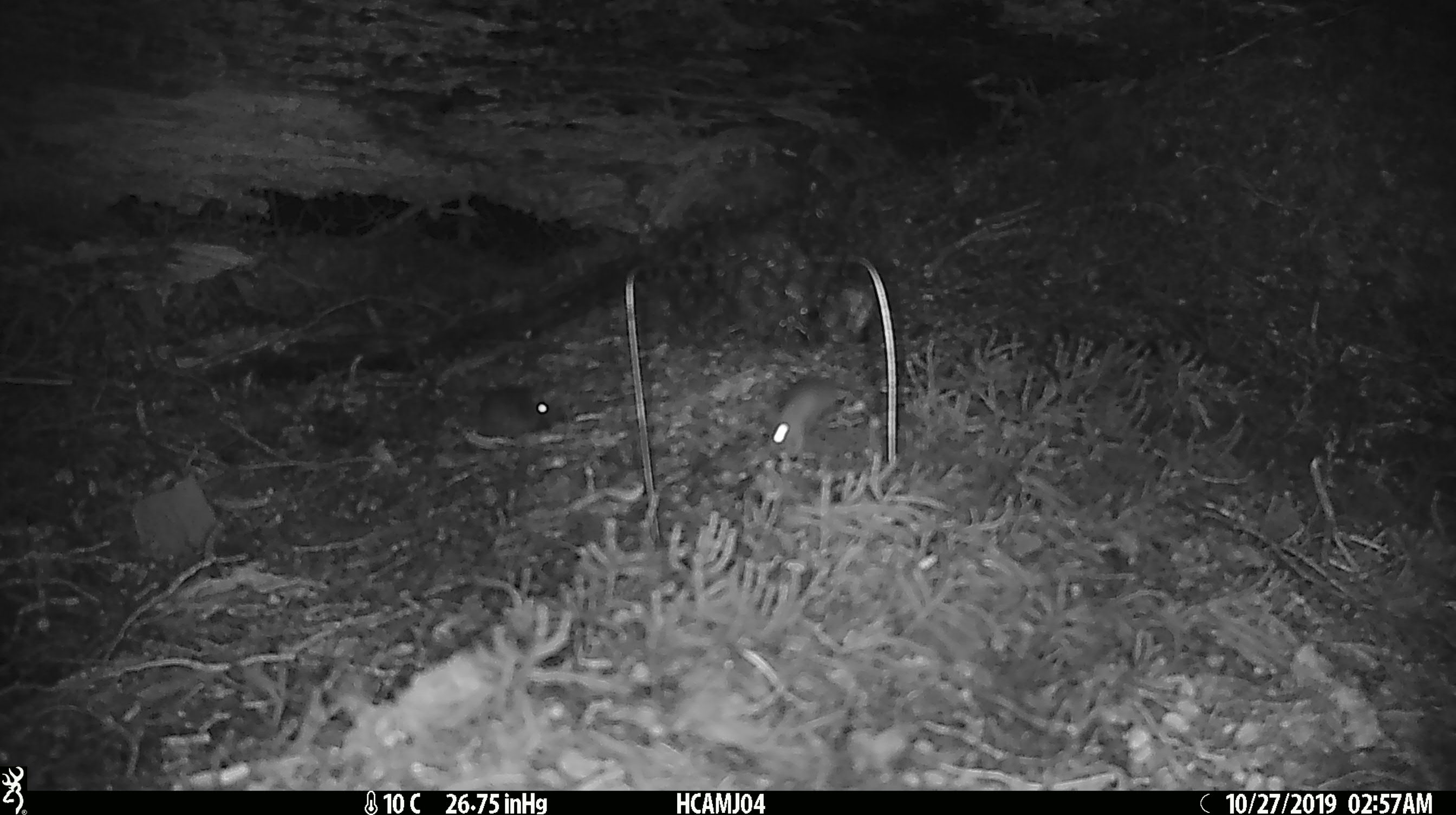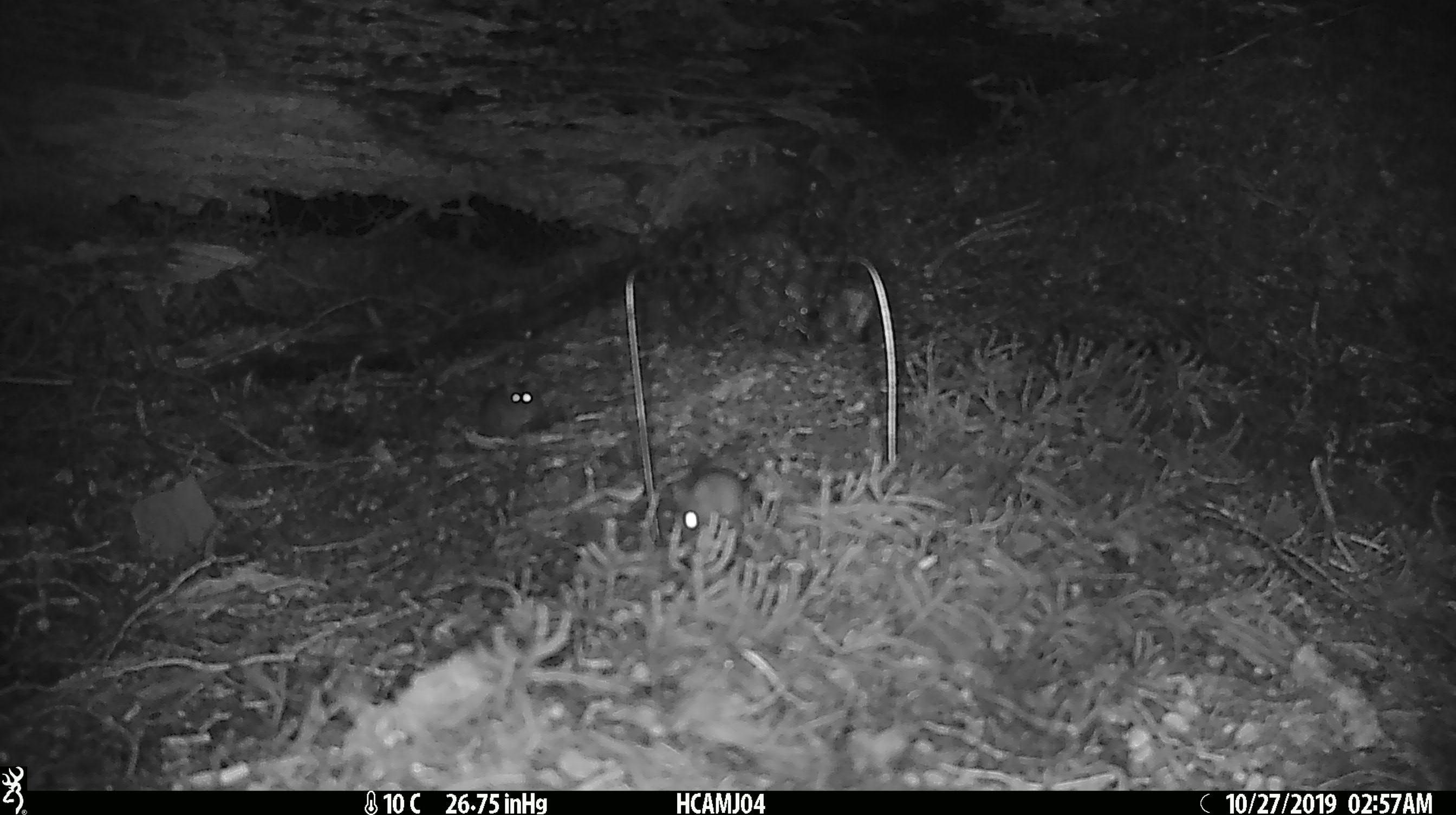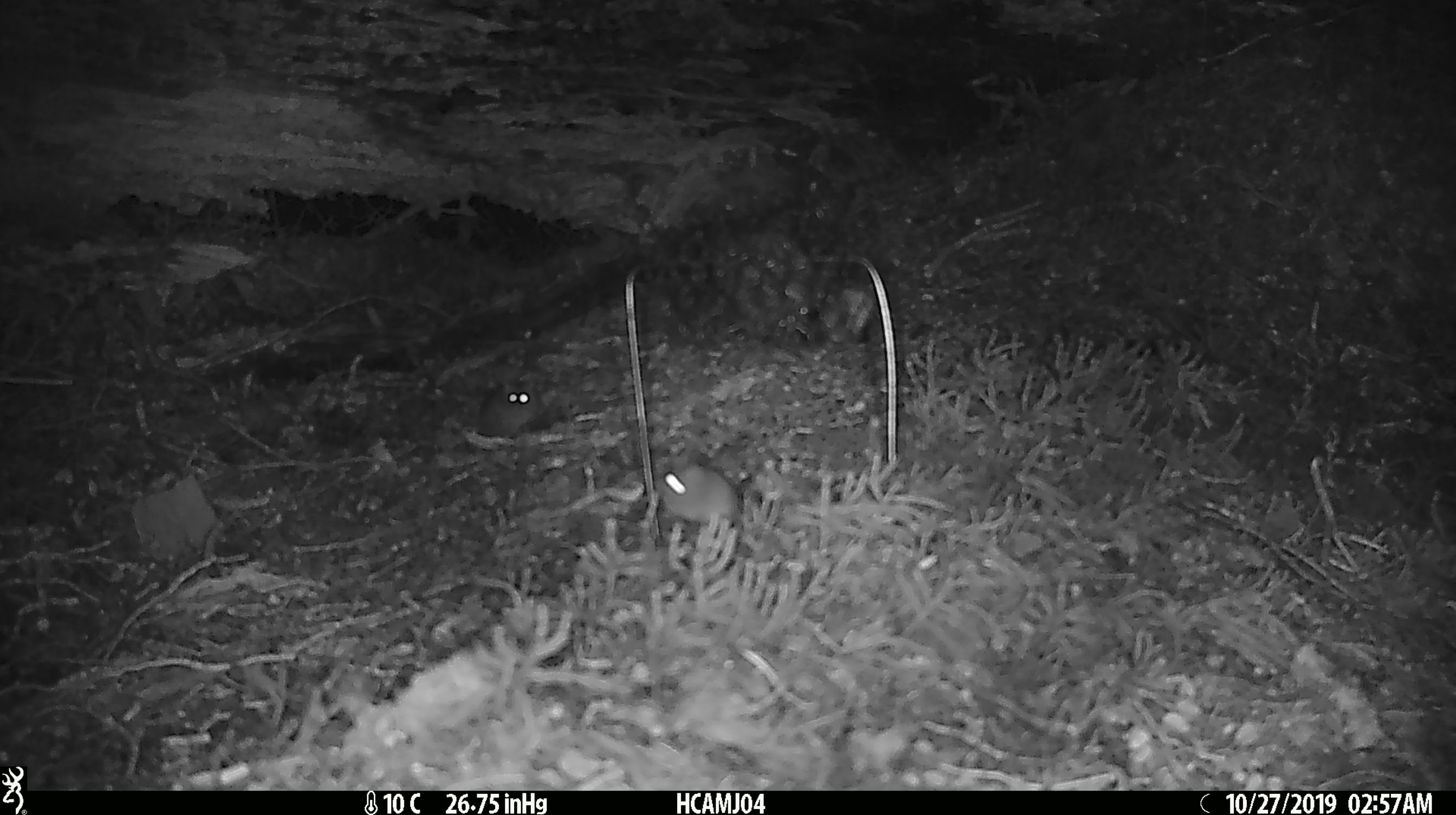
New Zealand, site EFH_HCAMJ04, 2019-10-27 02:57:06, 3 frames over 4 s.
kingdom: Animalia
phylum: Chordata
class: Mammalia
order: Rodentia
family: Muridae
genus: Mus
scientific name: Mus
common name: mouse